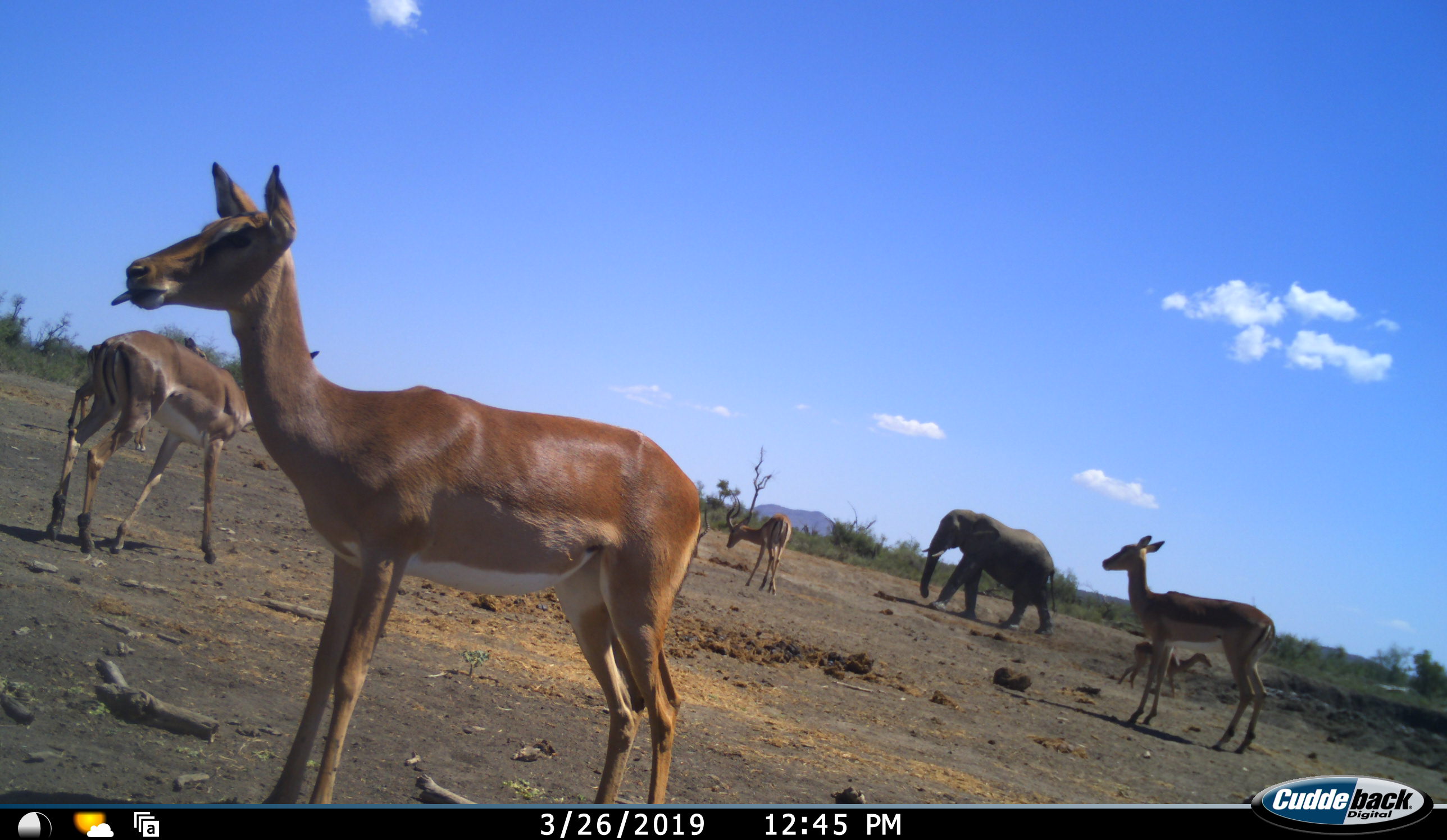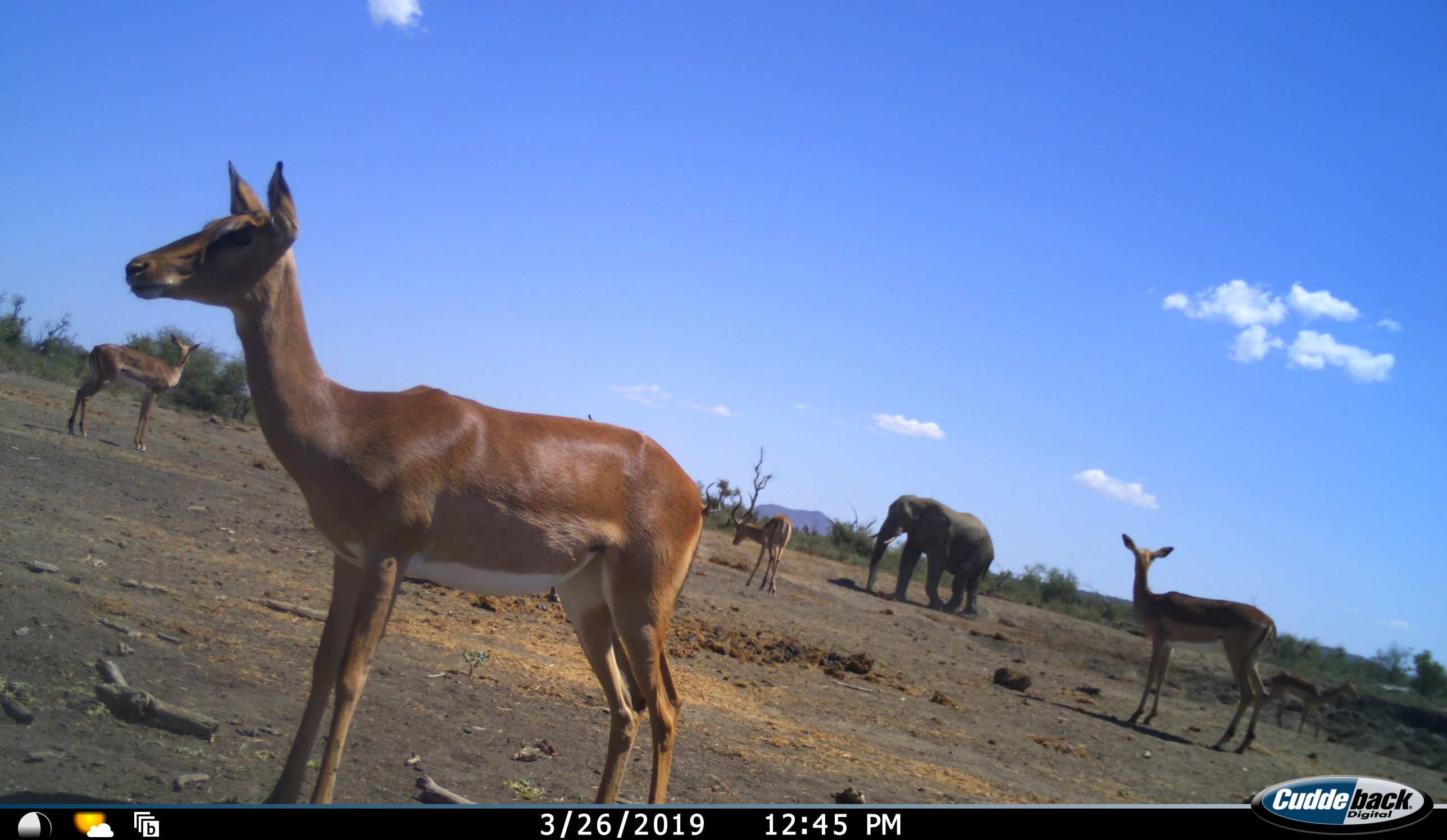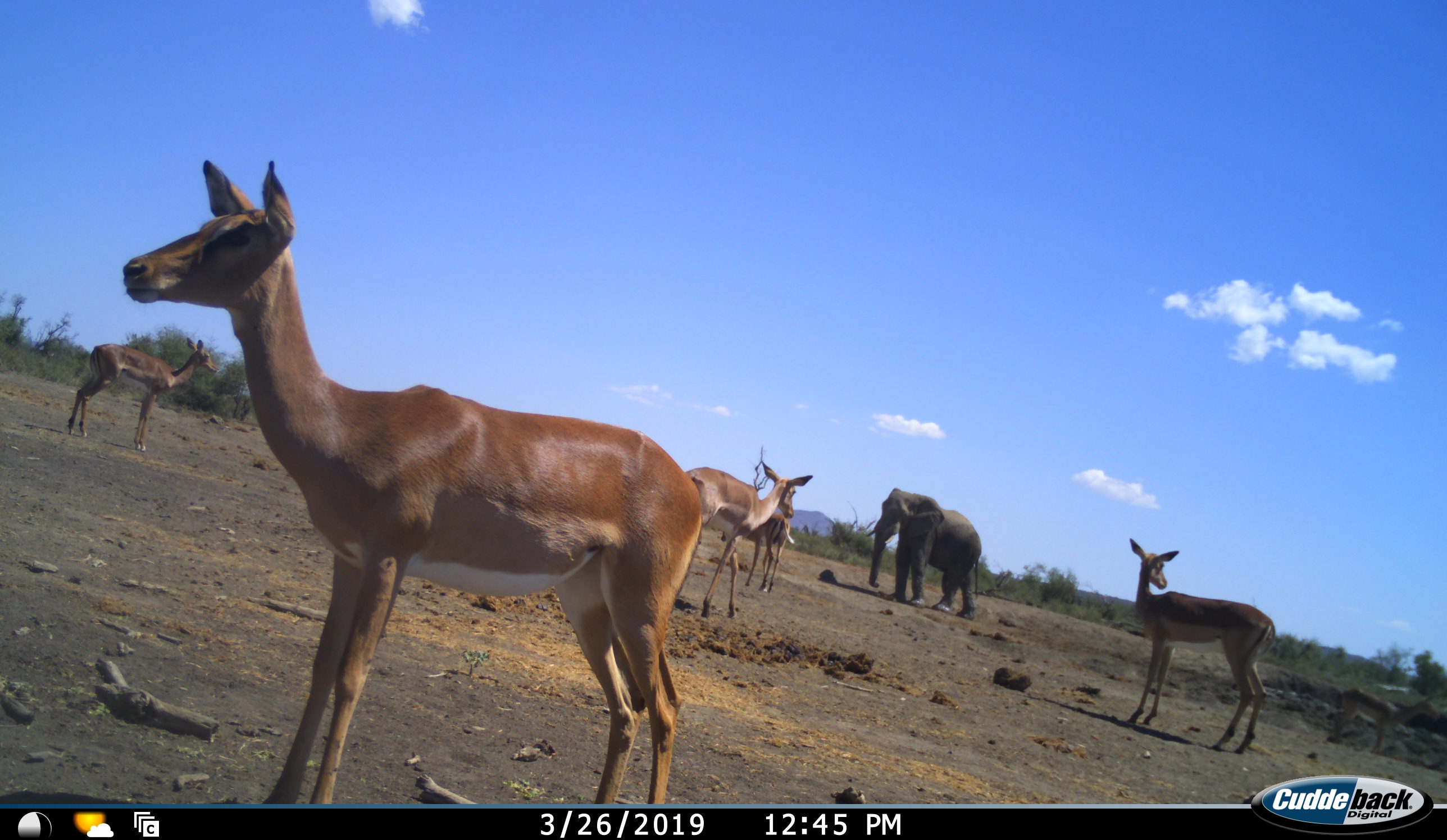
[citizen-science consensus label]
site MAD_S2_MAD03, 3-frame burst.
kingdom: Animalia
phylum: Chordata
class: Mammalia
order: Proboscidea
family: Elephantidae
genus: Loxodonta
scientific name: Loxodonta africana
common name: african bush elephant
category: elephant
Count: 1.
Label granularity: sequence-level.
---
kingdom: Animalia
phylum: Chordata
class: Mammalia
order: Artiodactyla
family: Bovidae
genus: Aepyceros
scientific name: Aepyceros melampus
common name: impala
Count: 6.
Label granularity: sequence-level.